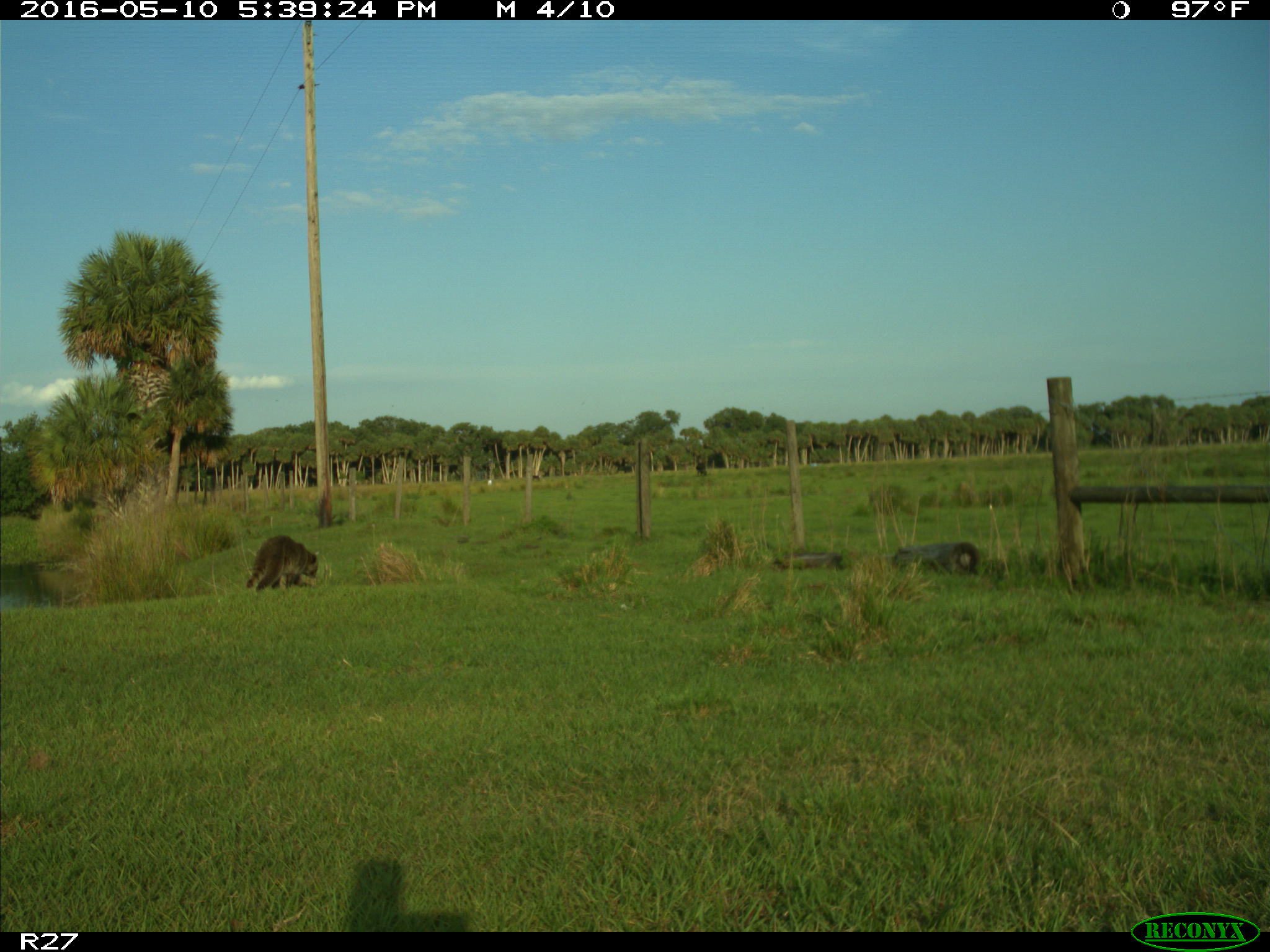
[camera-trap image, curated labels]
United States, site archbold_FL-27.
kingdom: Animalia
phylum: Chordata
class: Mammalia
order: Carnivora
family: Procyonidae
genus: Procyon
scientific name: Procyon lotor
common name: common raccoon